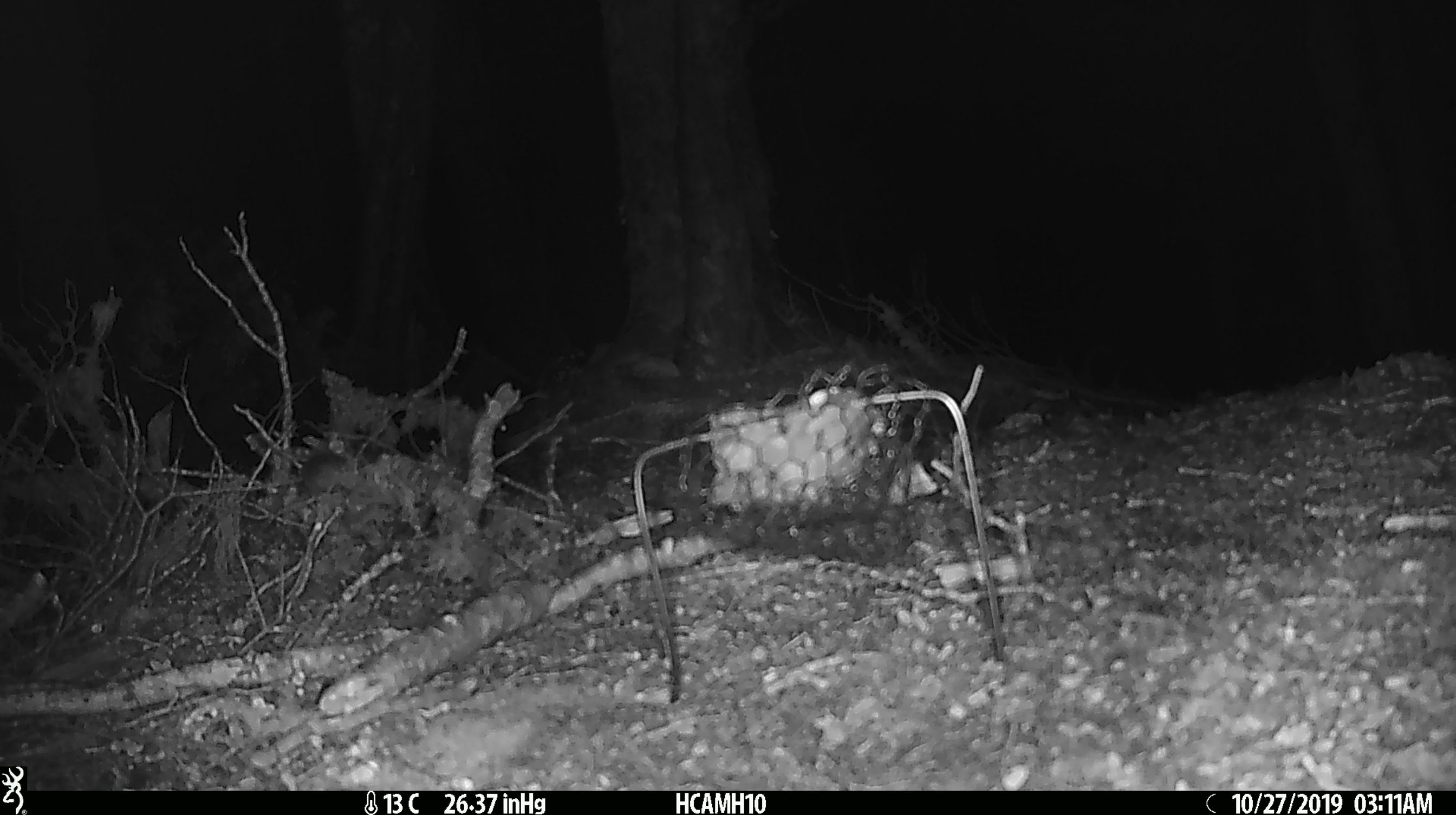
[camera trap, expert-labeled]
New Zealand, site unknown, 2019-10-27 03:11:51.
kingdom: Animalia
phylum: Chordata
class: Mammalia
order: Rodentia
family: Muridae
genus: Mus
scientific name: Mus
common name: mouse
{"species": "mouse (Mus)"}